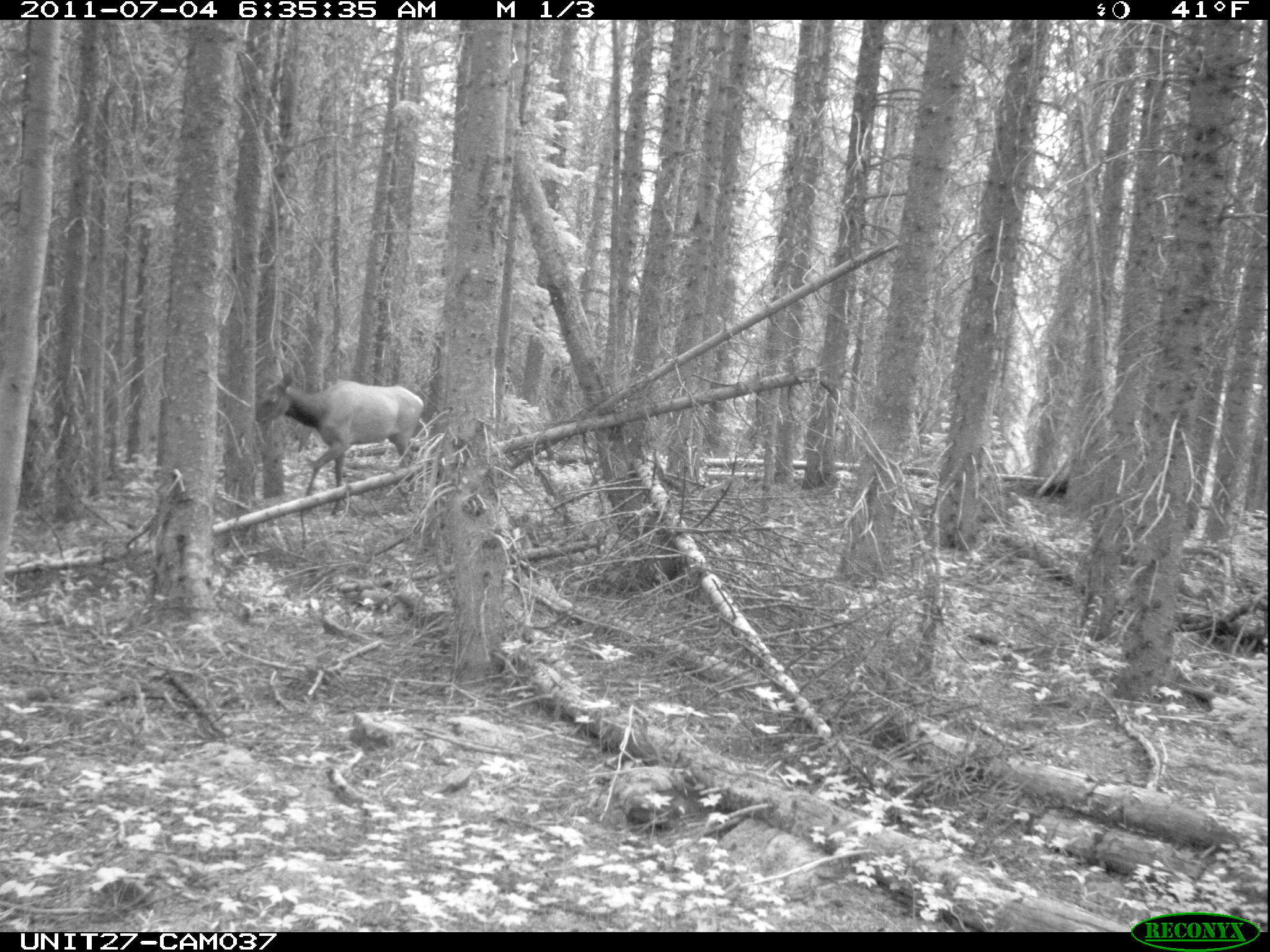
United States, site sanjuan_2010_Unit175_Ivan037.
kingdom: Animalia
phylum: Chordata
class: Mammalia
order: Artiodactyla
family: Cervidae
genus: Cervus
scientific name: Cervus elaphus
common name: red deer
Cervus elaphus (red deer).